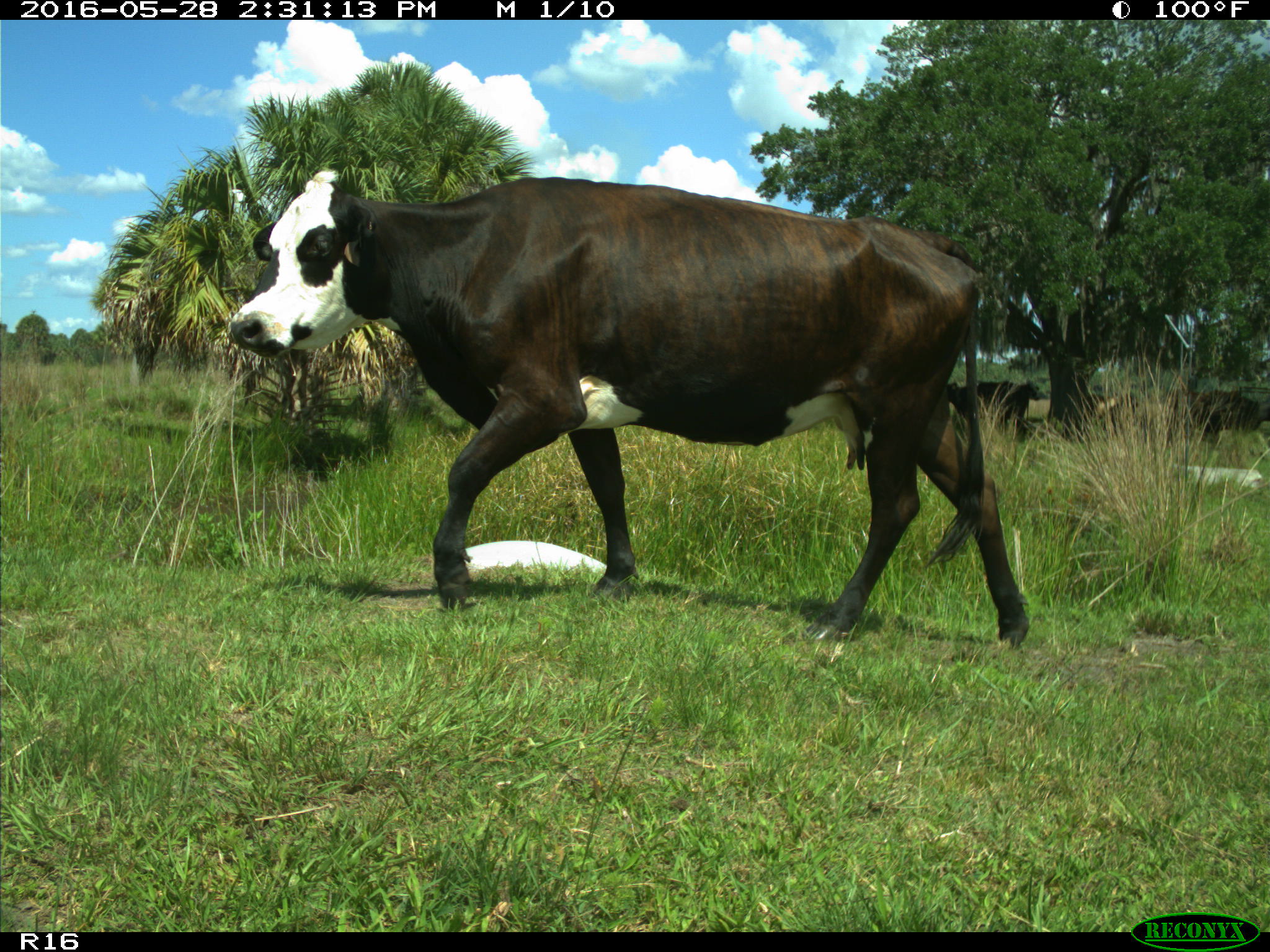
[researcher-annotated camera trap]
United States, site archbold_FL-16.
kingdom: Animalia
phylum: Chordata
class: Mammalia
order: Artiodactyla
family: Bovidae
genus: Bos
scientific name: Bos taurus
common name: domestic cow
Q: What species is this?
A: Bos taurus (domestic cow).